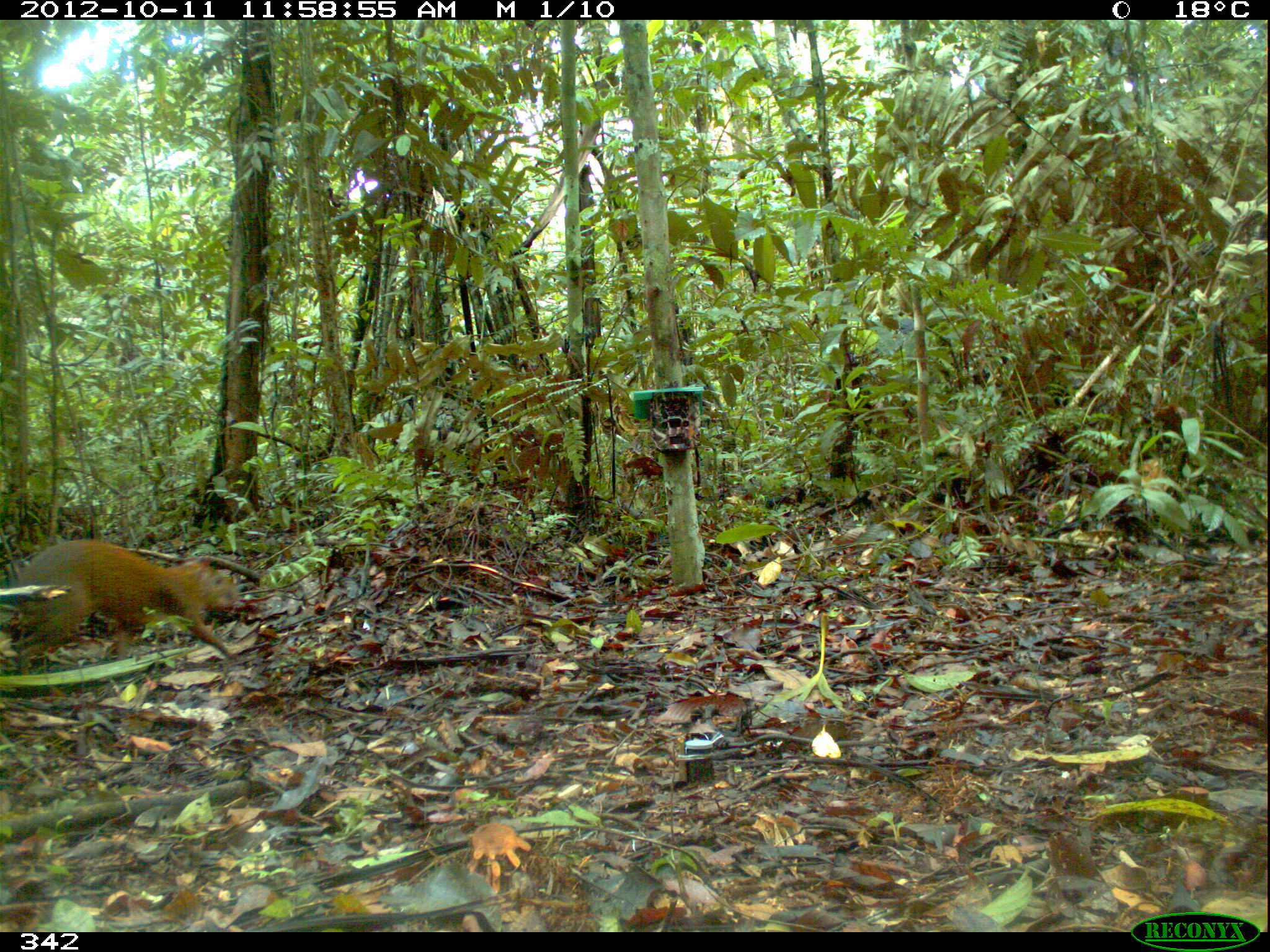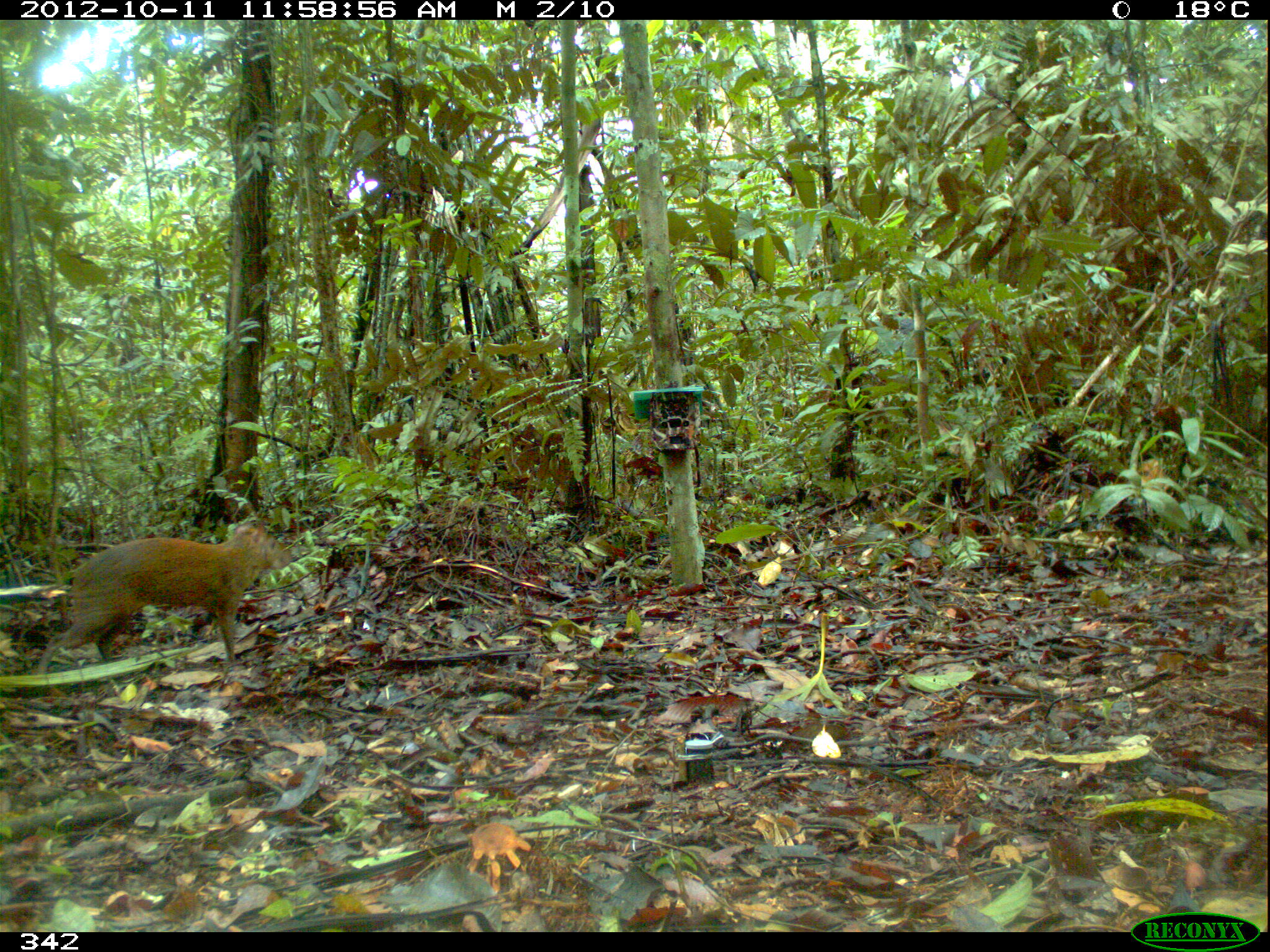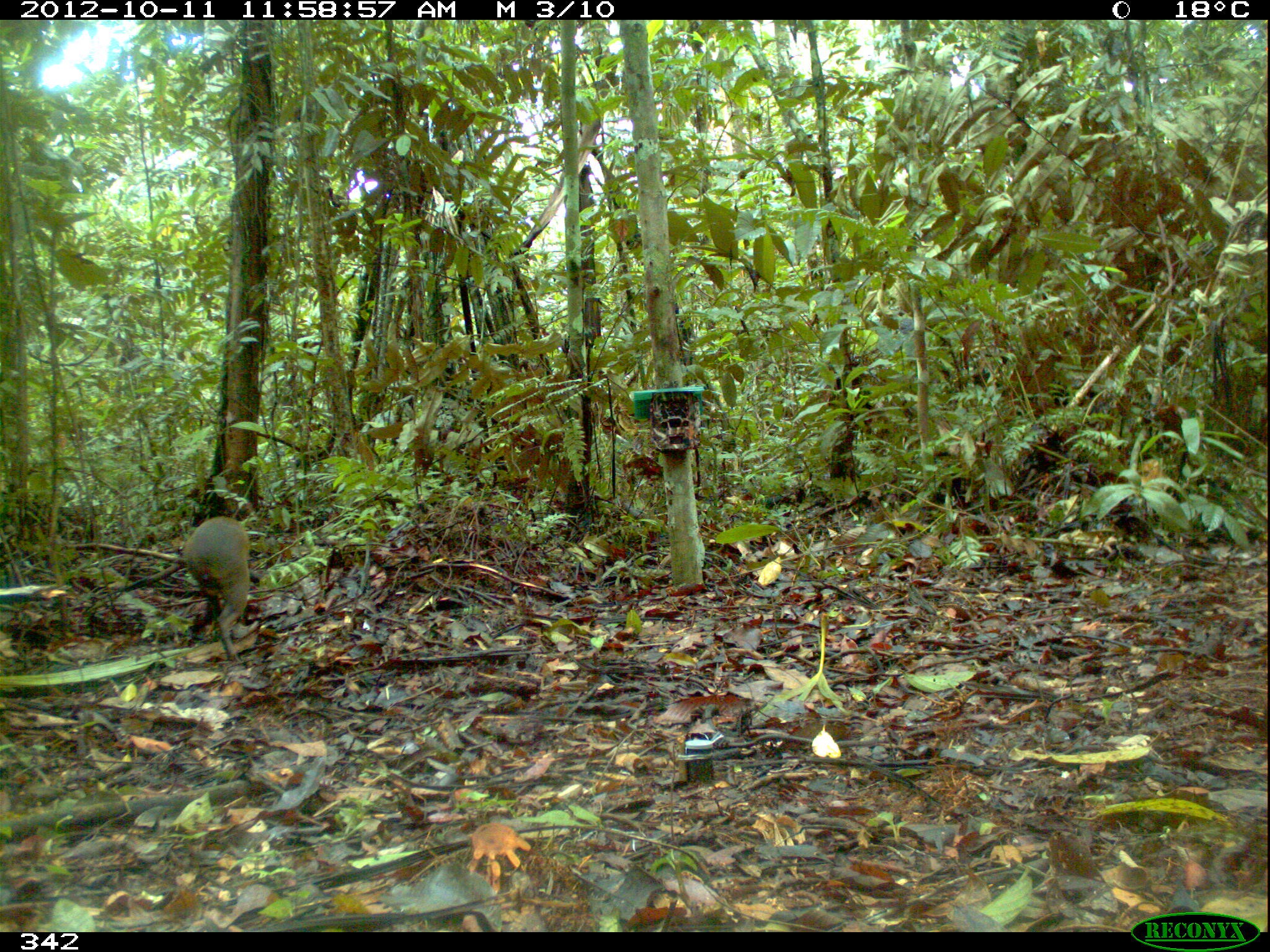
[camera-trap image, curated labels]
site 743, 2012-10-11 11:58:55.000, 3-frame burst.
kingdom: Animalia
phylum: Chordata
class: Mammalia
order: Rodentia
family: Dasyproctidae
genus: Dasyprocta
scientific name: Dasyprocta punctata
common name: central american agouti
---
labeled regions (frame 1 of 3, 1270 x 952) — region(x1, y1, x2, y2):
dasyprocta punctata: region(11, 537, 241, 664)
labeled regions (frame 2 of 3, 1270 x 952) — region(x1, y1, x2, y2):
dasyprocta punctata: region(31, 517, 293, 673)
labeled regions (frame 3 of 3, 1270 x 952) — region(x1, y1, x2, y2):
dasyprocta punctata: region(180, 514, 253, 663)